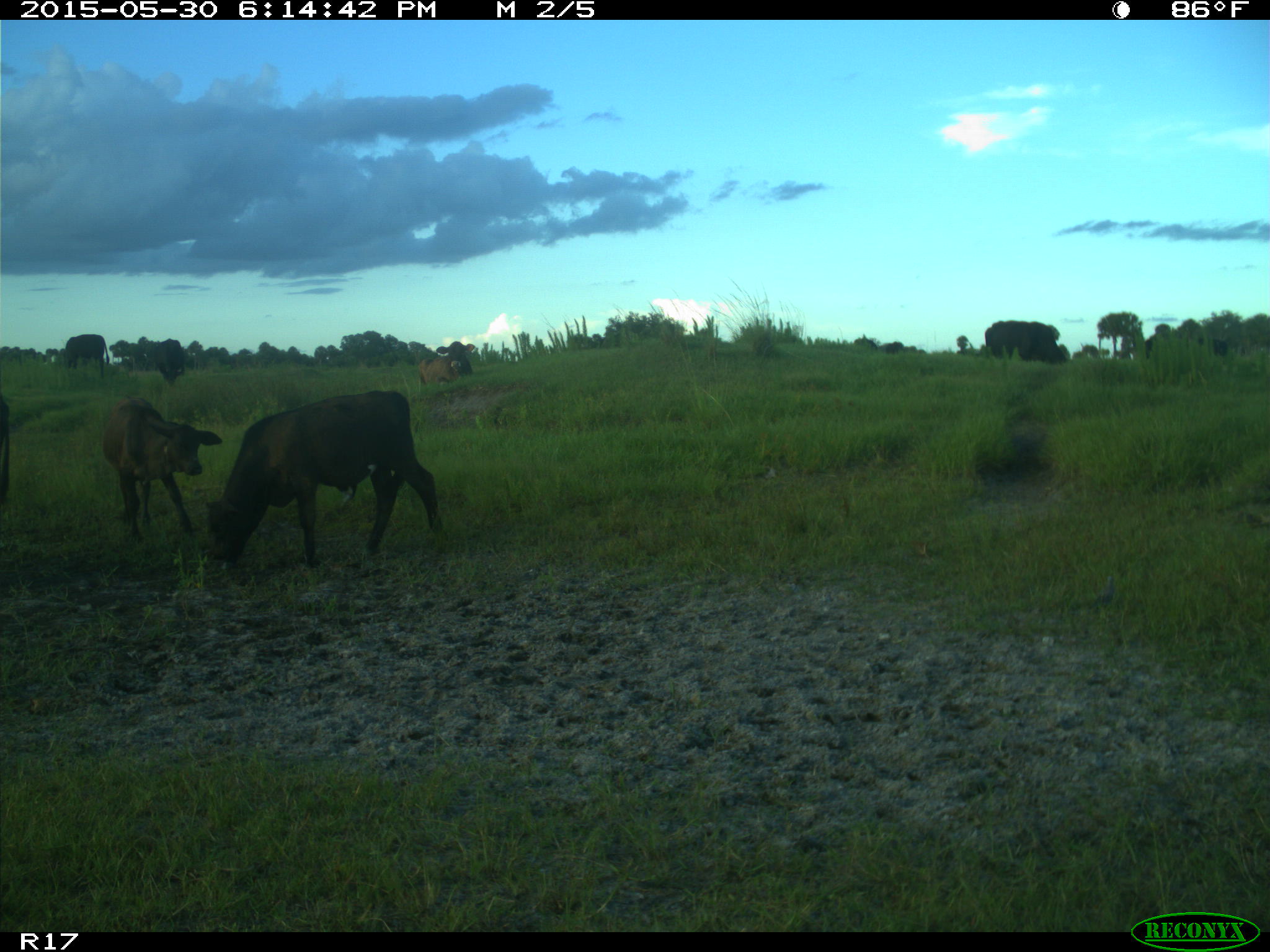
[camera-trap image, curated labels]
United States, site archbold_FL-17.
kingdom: Animalia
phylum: Chordata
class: Mammalia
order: Artiodactyla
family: Bovidae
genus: Bos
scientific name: Bos taurus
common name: domestic cow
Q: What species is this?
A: Bos taurus (domestic cow).